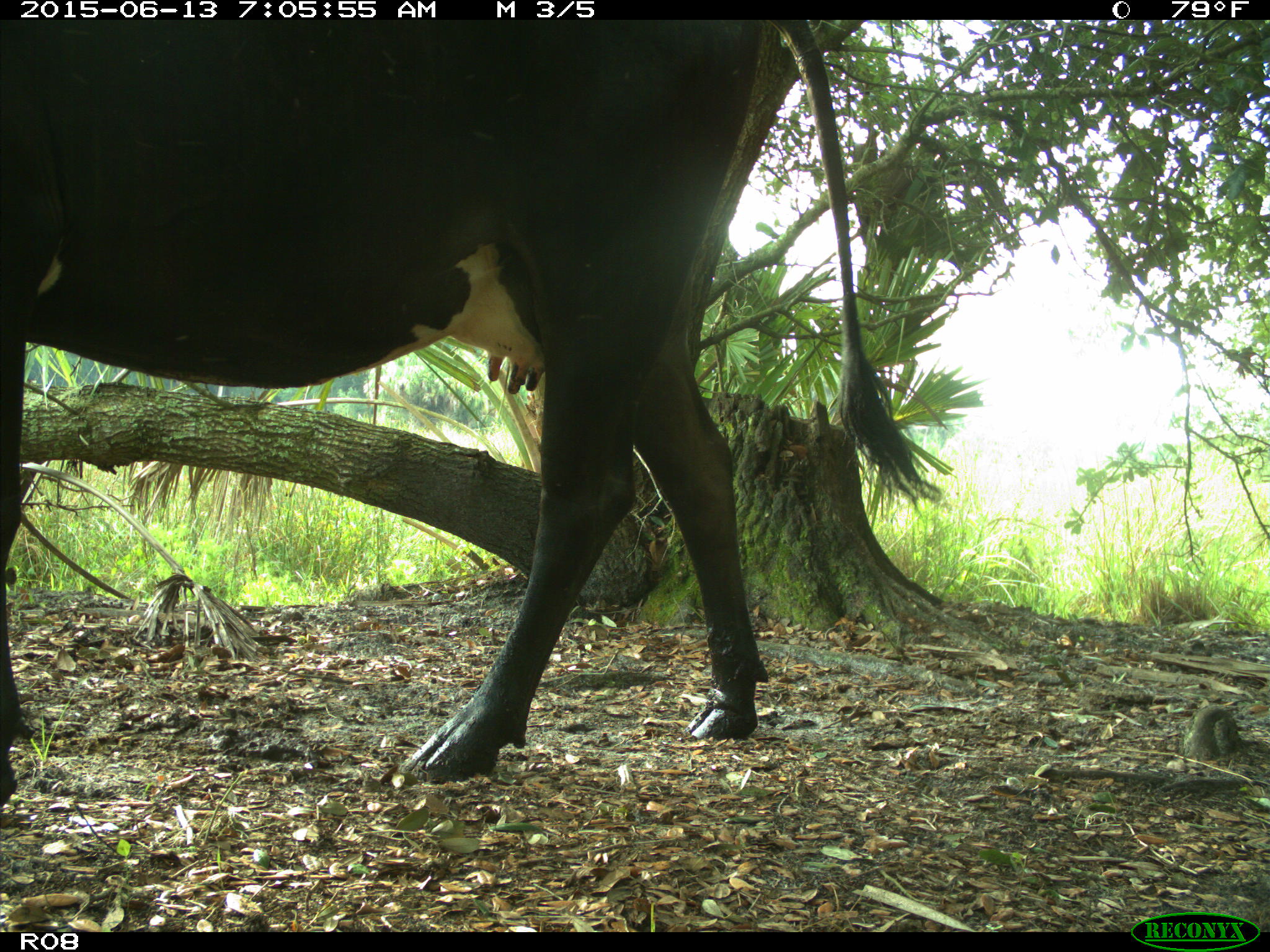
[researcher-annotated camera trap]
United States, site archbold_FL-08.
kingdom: Animalia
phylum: Chordata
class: Mammalia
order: Artiodactyla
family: Bovidae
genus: Bos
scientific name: Bos taurus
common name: domestic cow